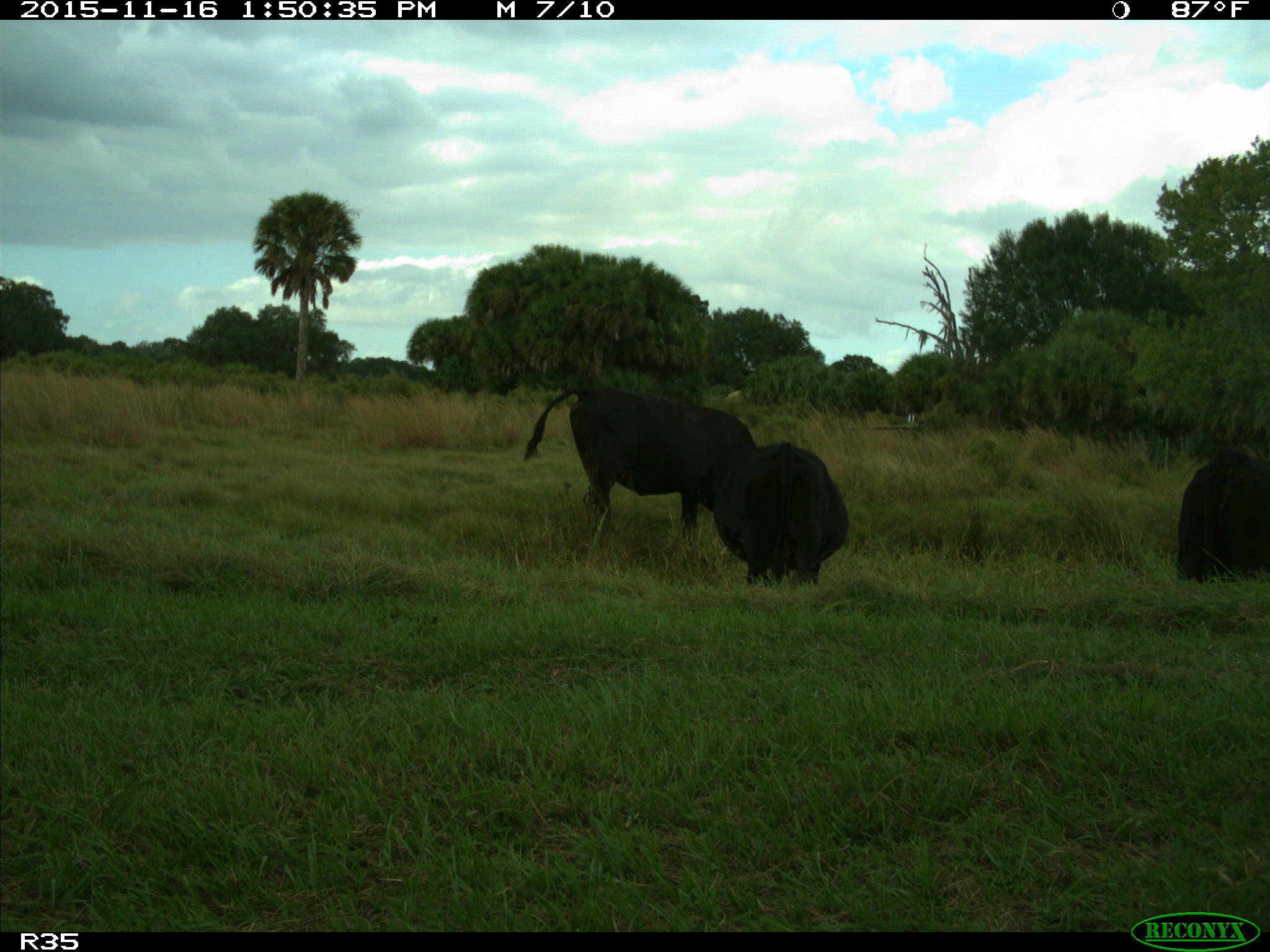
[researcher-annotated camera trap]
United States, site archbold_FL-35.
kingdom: Animalia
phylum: Chordata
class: Mammalia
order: Artiodactyla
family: Bovidae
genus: Bos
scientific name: Bos taurus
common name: domestic cow